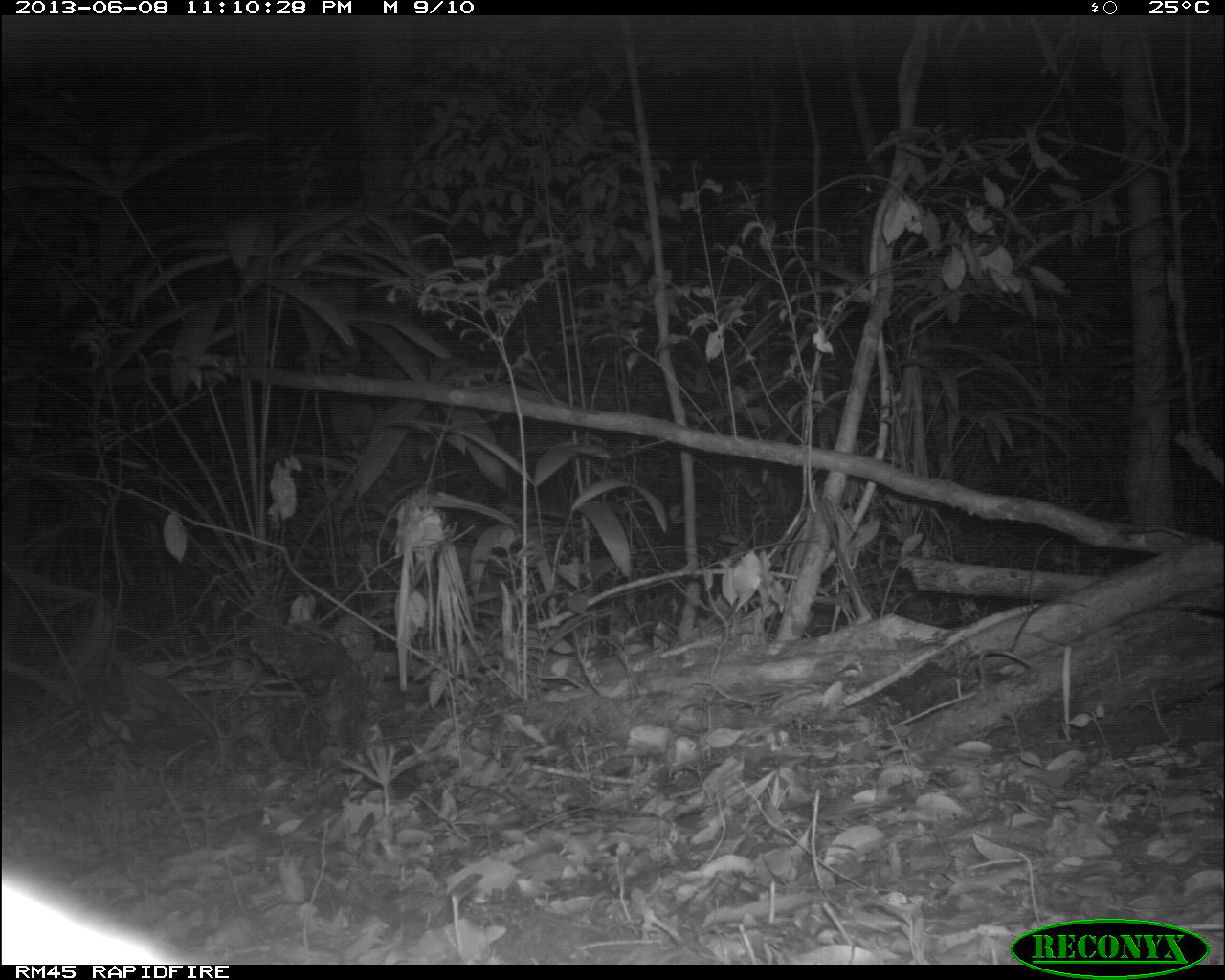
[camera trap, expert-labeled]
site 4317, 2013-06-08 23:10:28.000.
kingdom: Animalia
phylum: Chordata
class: Mammalia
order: Carnivora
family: Felidae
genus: Leopardus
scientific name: Leopardus pardalis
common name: ocelot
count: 1